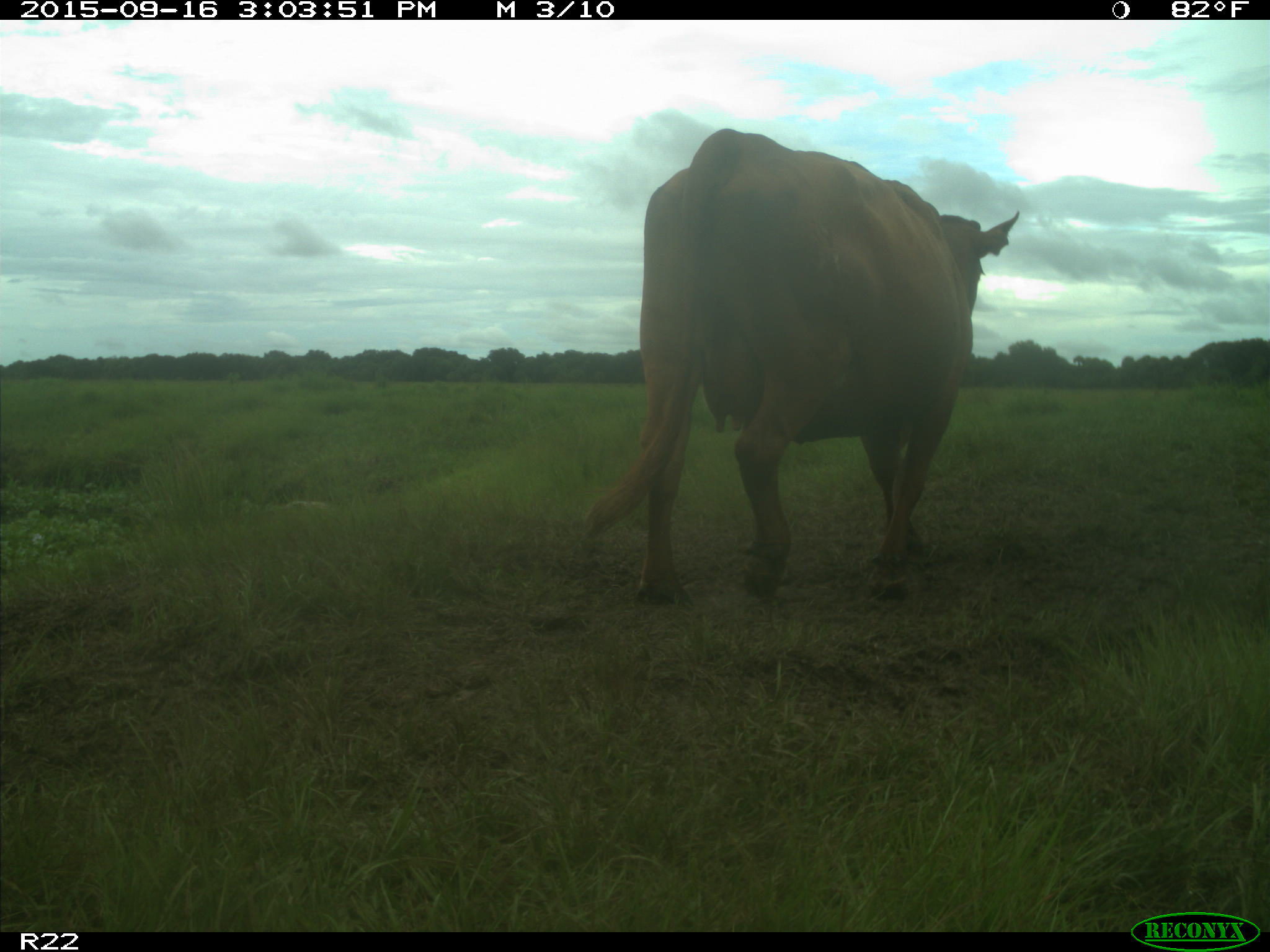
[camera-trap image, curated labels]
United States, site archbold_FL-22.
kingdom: Animalia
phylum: Chordata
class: Mammalia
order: Artiodactyla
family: Bovidae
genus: Bos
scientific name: Bos taurus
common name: domestic cow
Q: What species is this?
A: Bos taurus (domestic cow).